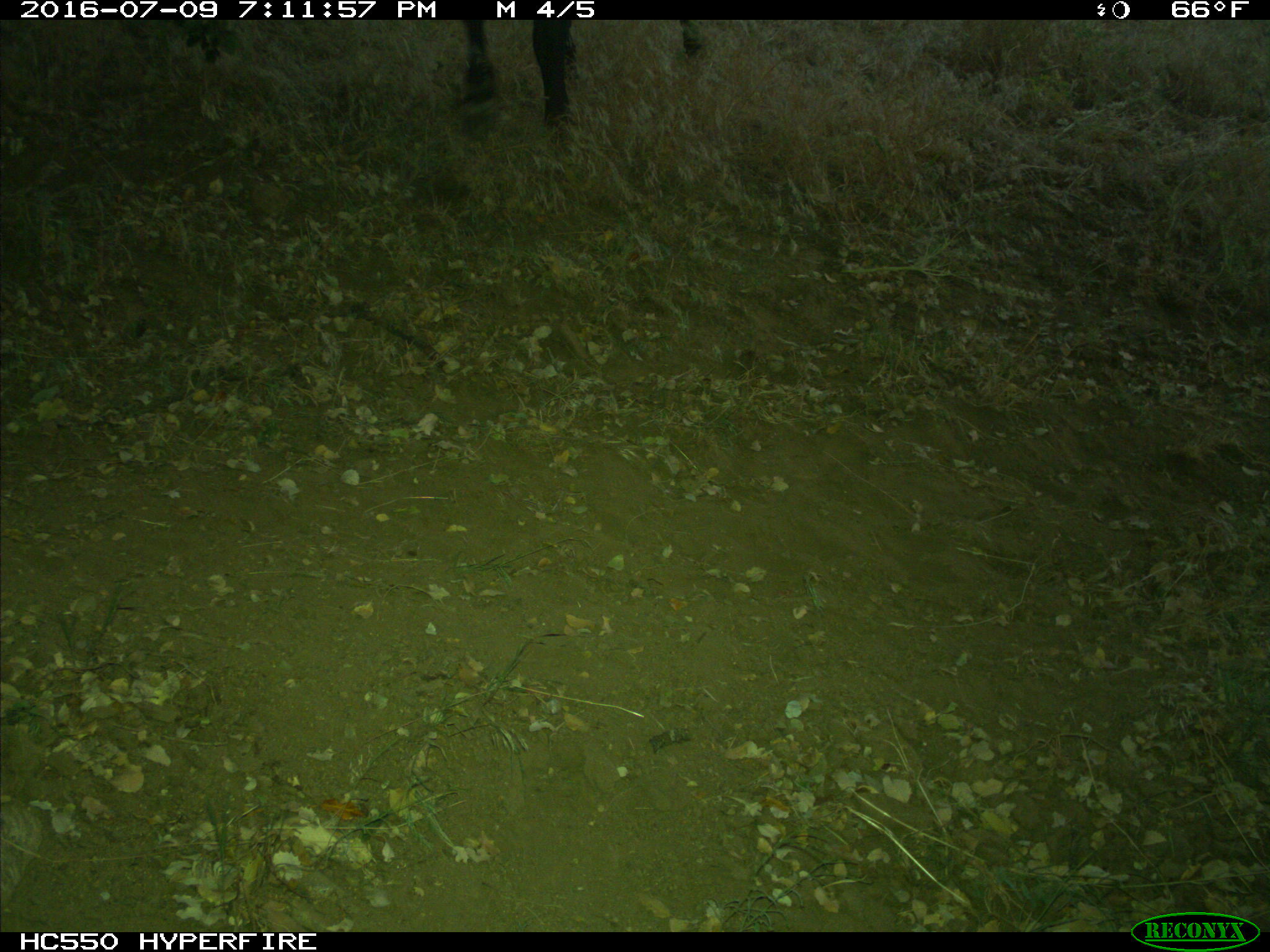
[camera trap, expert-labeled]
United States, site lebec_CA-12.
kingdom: Animalia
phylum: Chordata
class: Mammalia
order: Artiodactyla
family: Bovidae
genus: Bos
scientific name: Bos taurus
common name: domestic cow